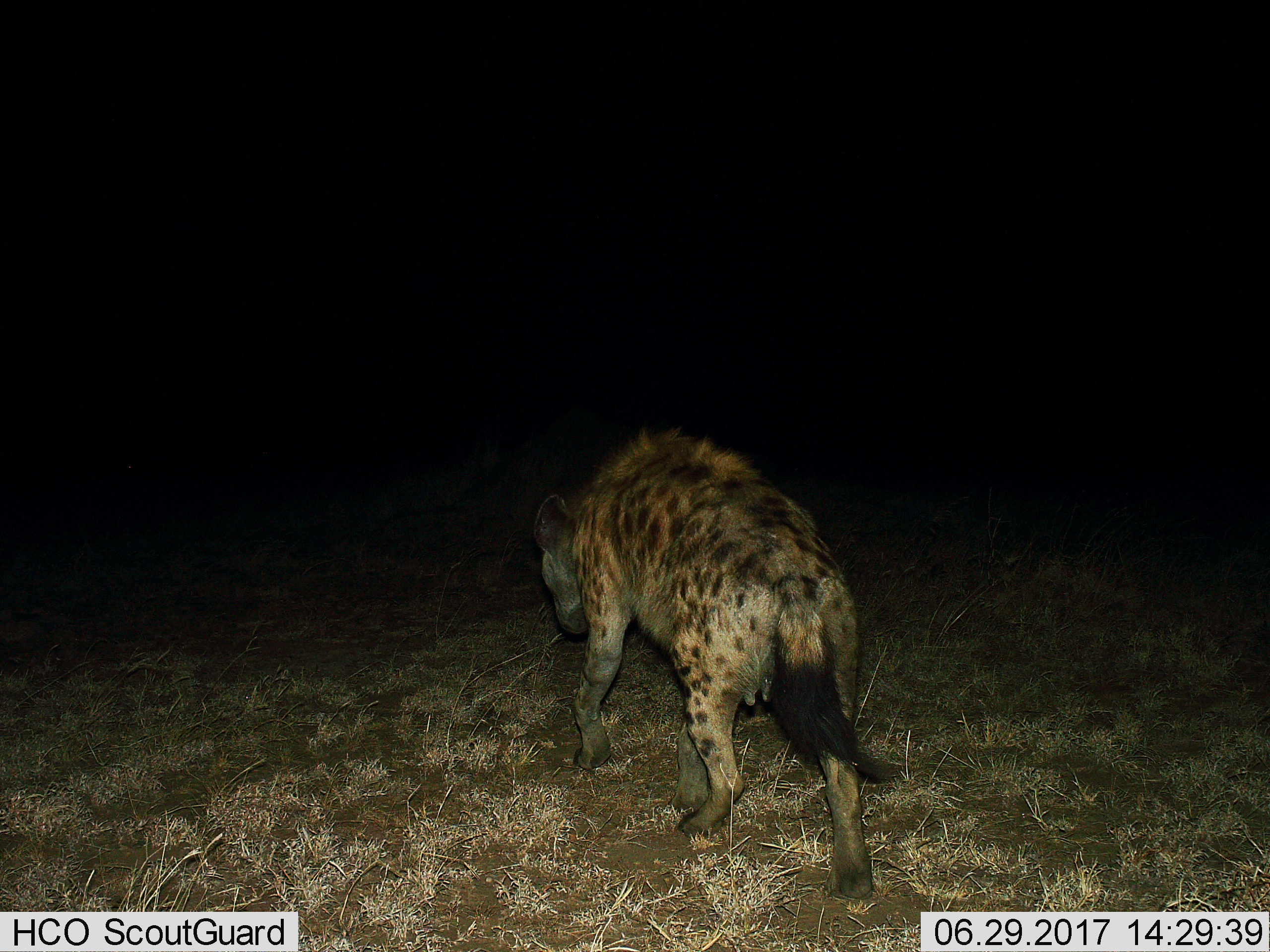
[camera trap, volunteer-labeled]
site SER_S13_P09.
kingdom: Animalia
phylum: Chordata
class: Mammalia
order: Carnivora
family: Hyaenidae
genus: Crocuta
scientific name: Crocuta crocuta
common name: spotted hyena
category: hyenaspotted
Hyenaspotted (spotted hyena) (Crocuta crocuta), count 1. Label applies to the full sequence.